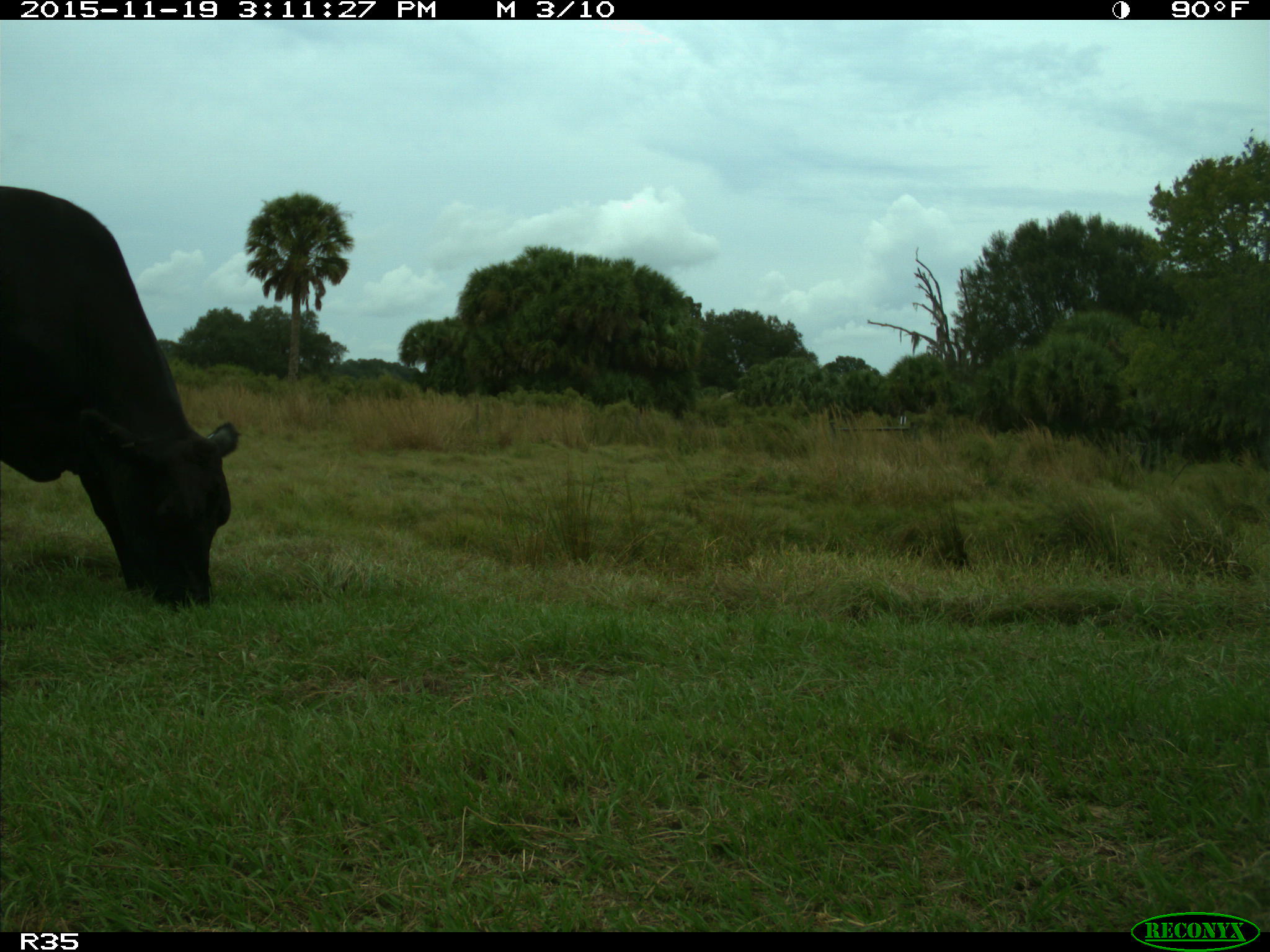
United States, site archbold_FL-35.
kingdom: Animalia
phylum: Chordata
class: Mammalia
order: Artiodactyla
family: Bovidae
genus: Bos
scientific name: Bos taurus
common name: domestic cow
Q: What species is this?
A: Bos taurus (domestic cow).